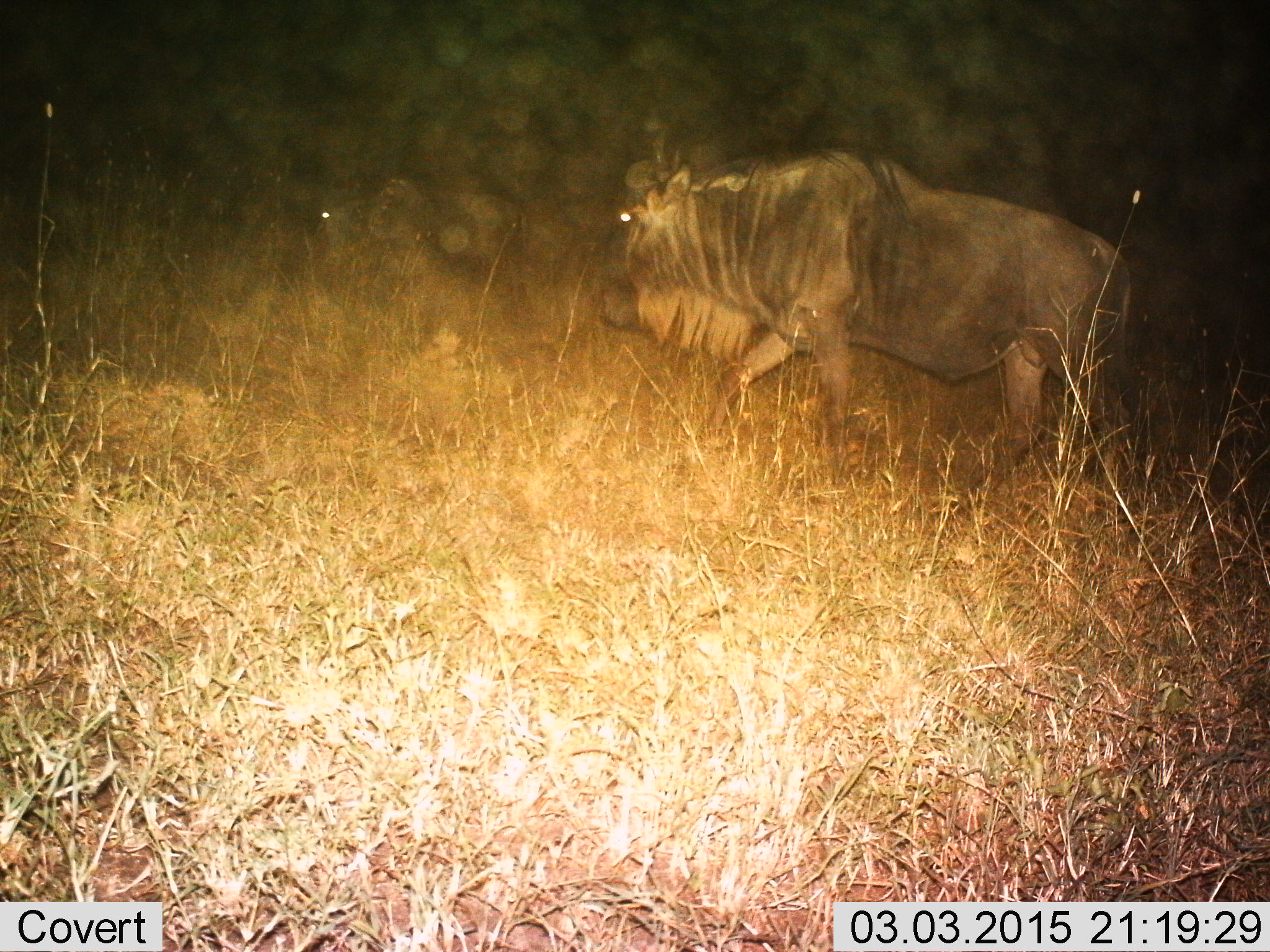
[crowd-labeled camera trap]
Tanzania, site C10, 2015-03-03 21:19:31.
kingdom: Animalia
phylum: Chordata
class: Mammalia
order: Artiodactyla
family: Bovidae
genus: Connochaetes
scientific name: Connochaetes taurinus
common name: blue wildebeest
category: wildebeest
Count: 1.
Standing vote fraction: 22%.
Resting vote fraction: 0%.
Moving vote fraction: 89%.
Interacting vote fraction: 0%.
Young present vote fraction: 0%.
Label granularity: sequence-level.